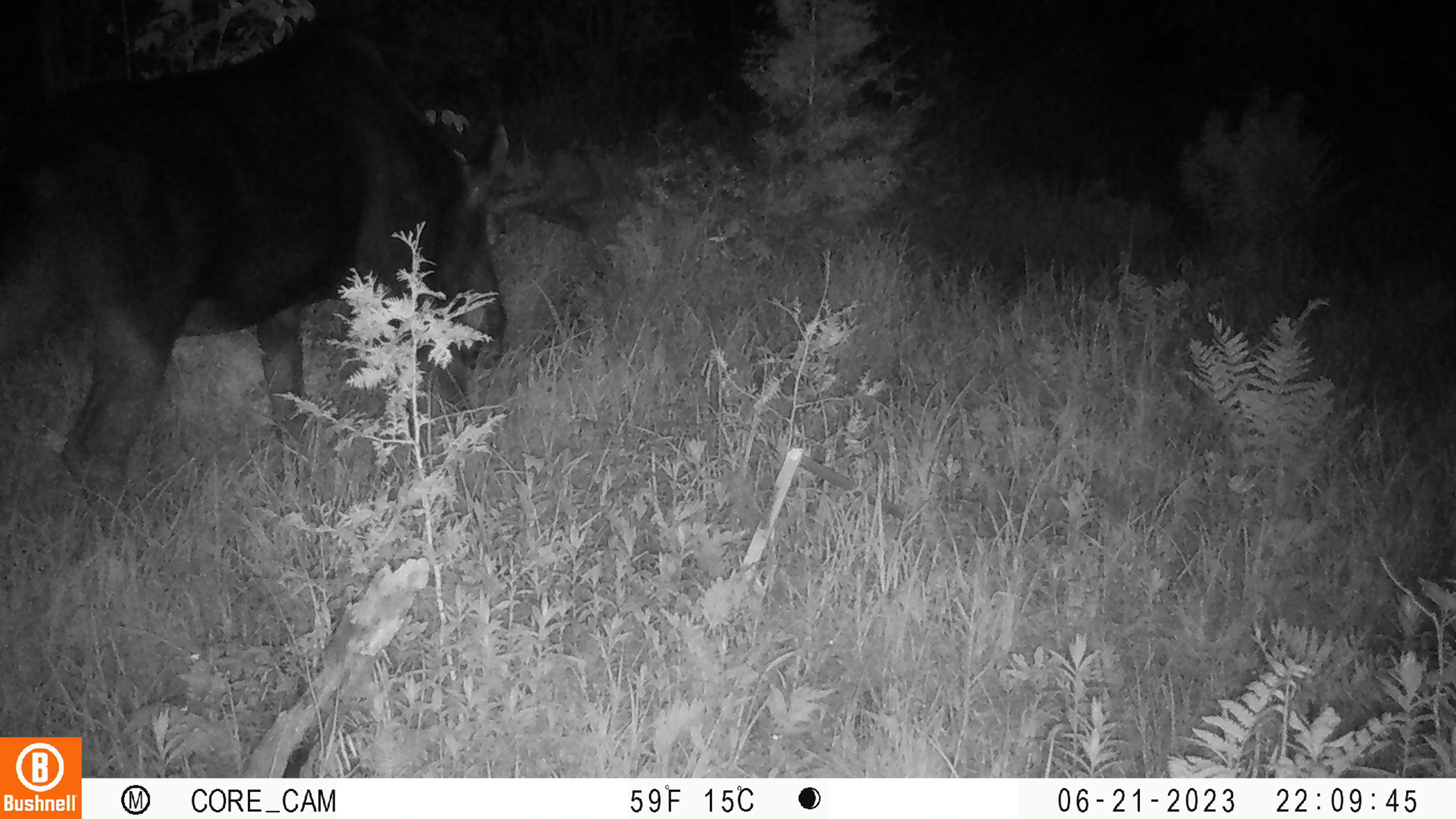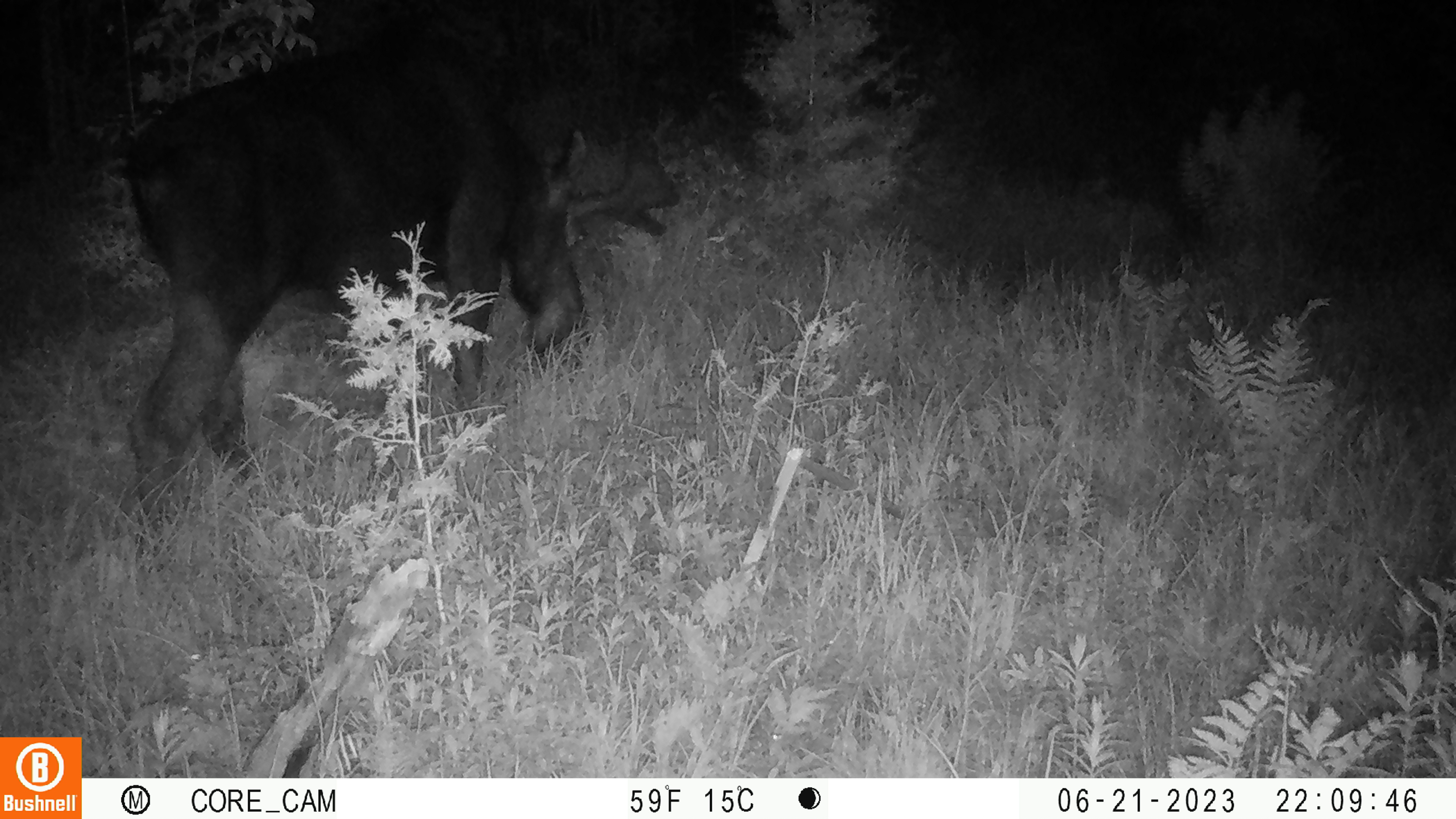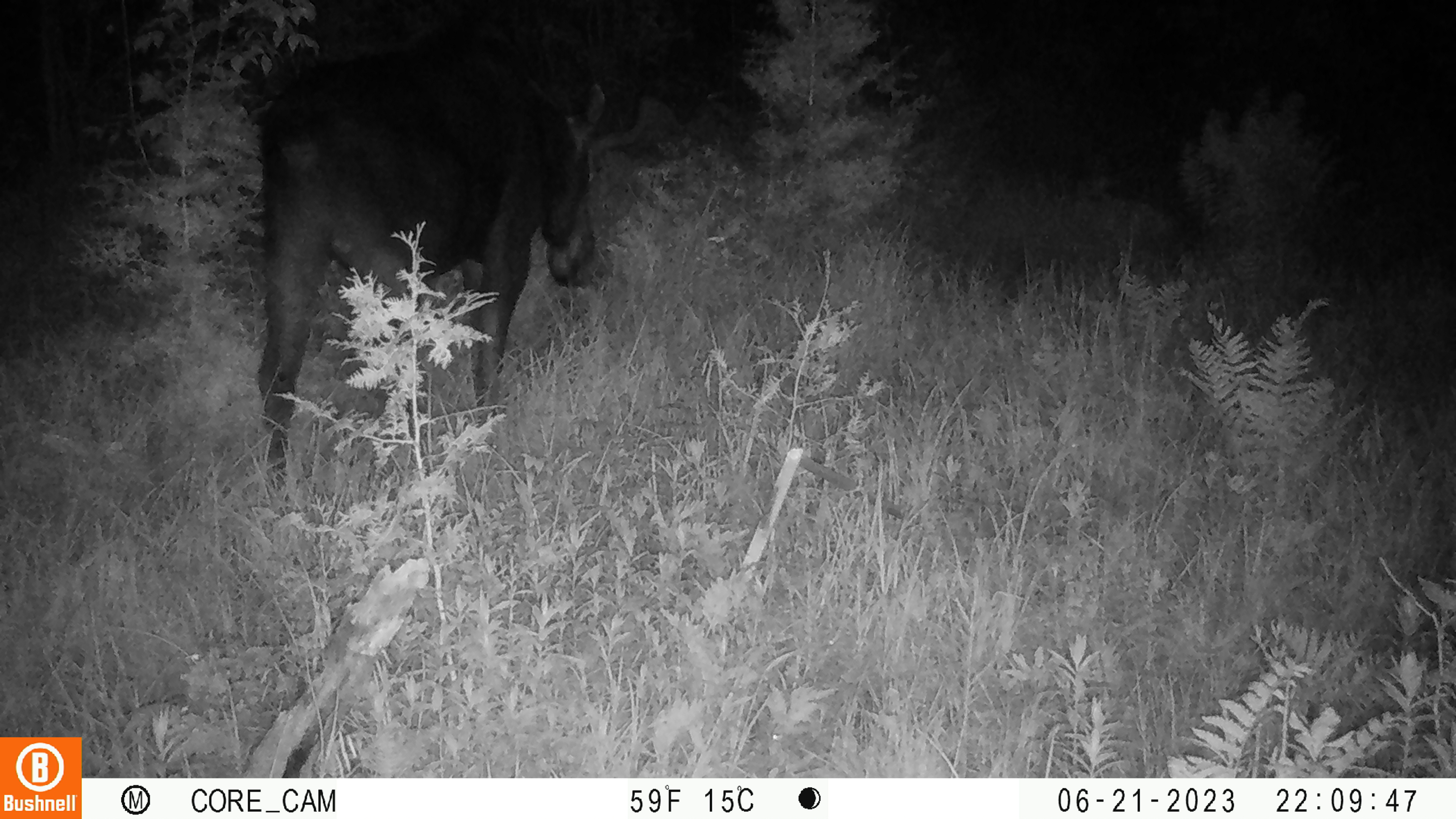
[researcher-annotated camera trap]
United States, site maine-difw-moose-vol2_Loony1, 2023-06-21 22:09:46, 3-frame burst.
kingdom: Animalia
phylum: Chordata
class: Mammalia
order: Artiodactyla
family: Cervidae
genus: Alces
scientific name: Alces alces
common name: moose